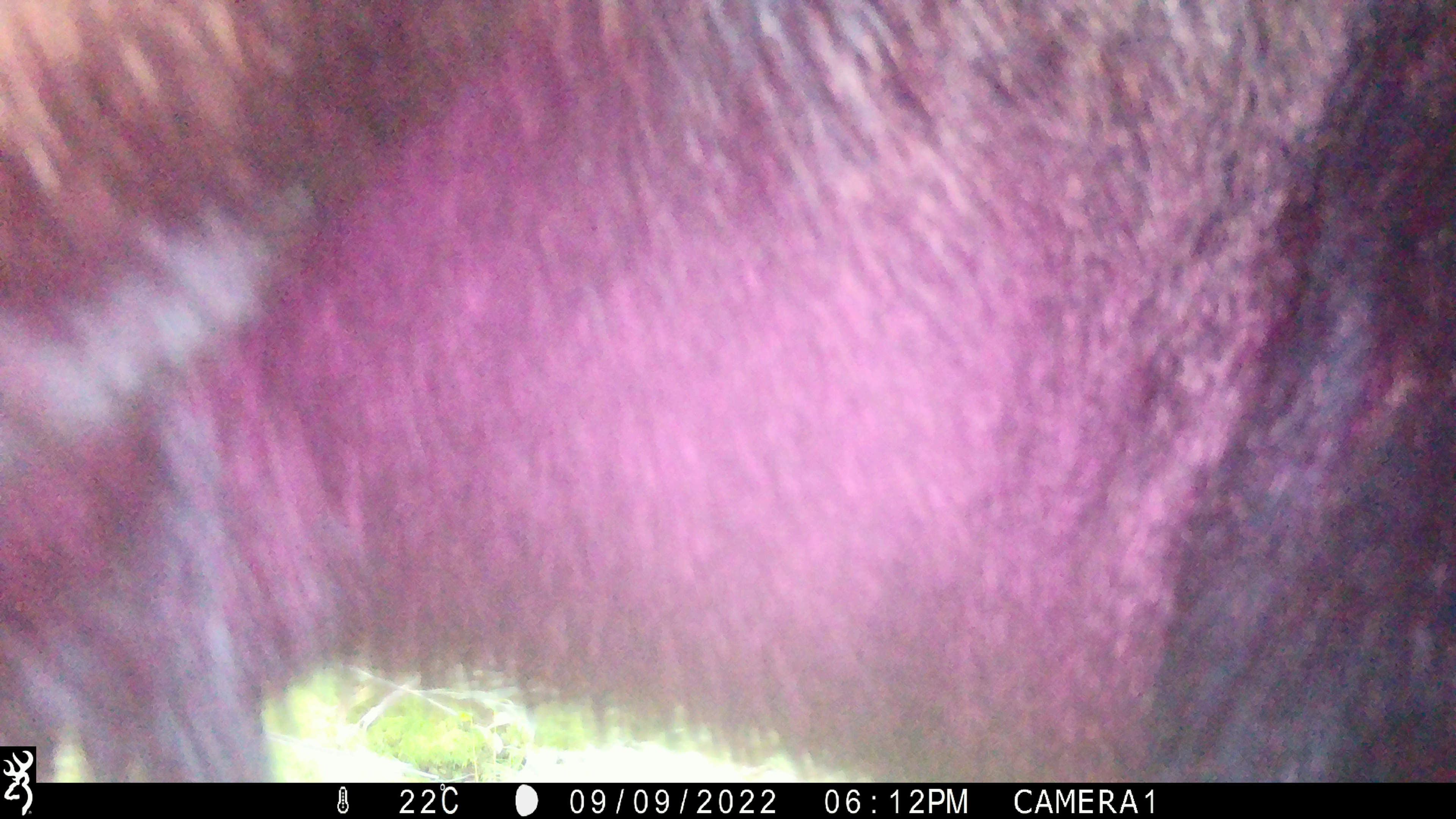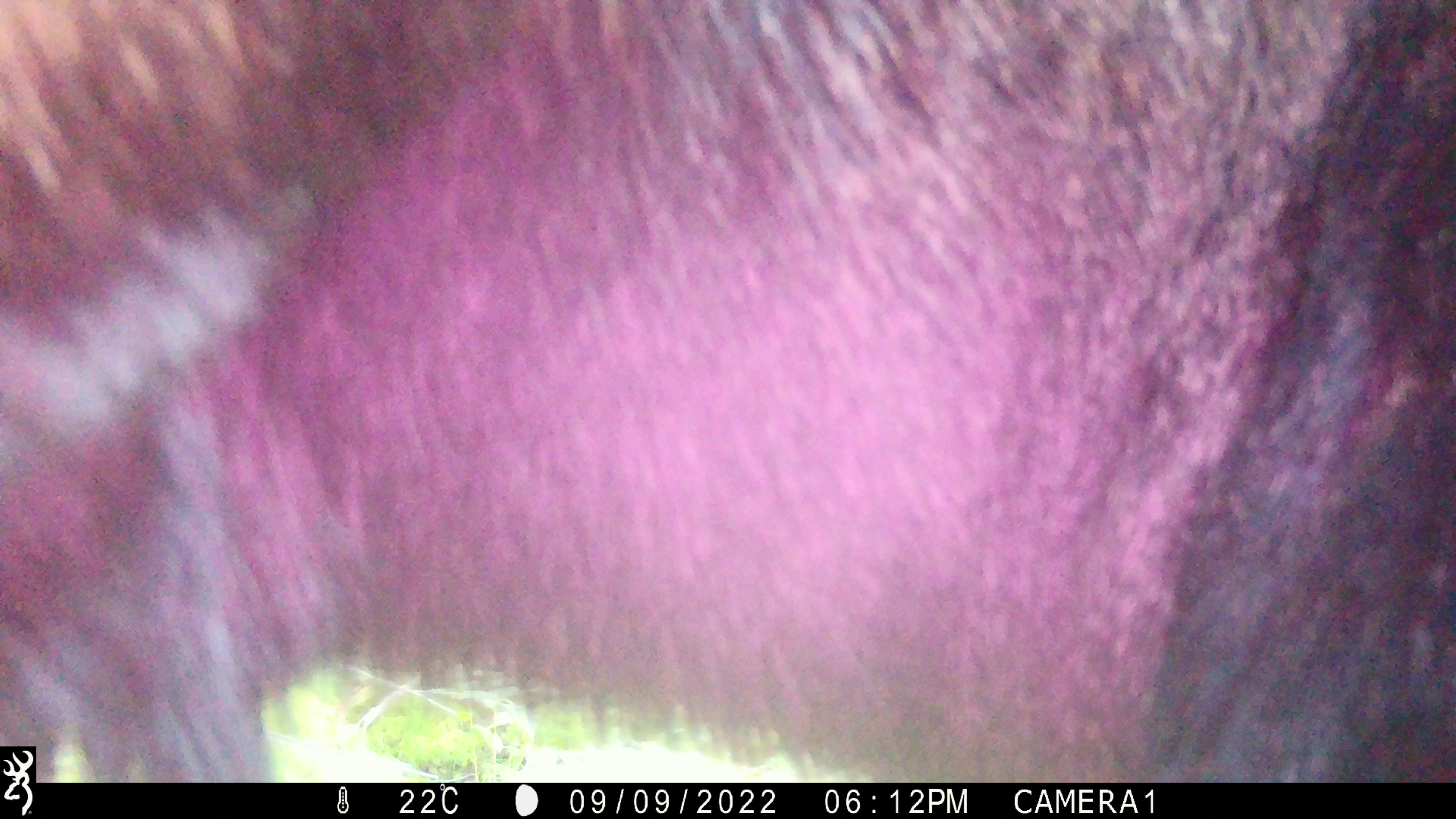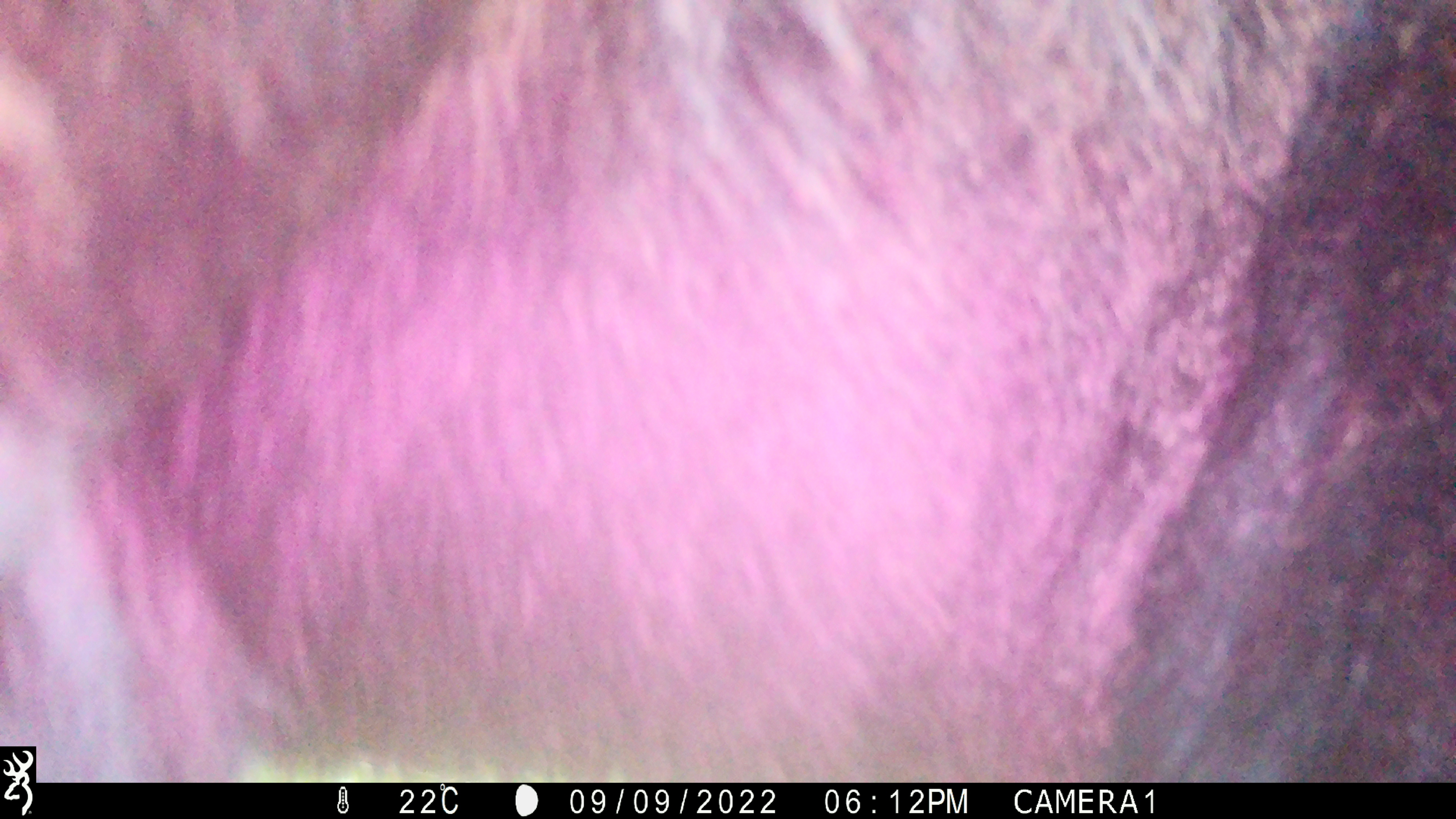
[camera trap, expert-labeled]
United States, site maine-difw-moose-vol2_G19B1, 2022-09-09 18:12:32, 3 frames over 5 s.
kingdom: Animalia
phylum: Chordata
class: Mammalia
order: Artiodactyla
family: Cervidae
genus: Alces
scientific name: Alces alces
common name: moose